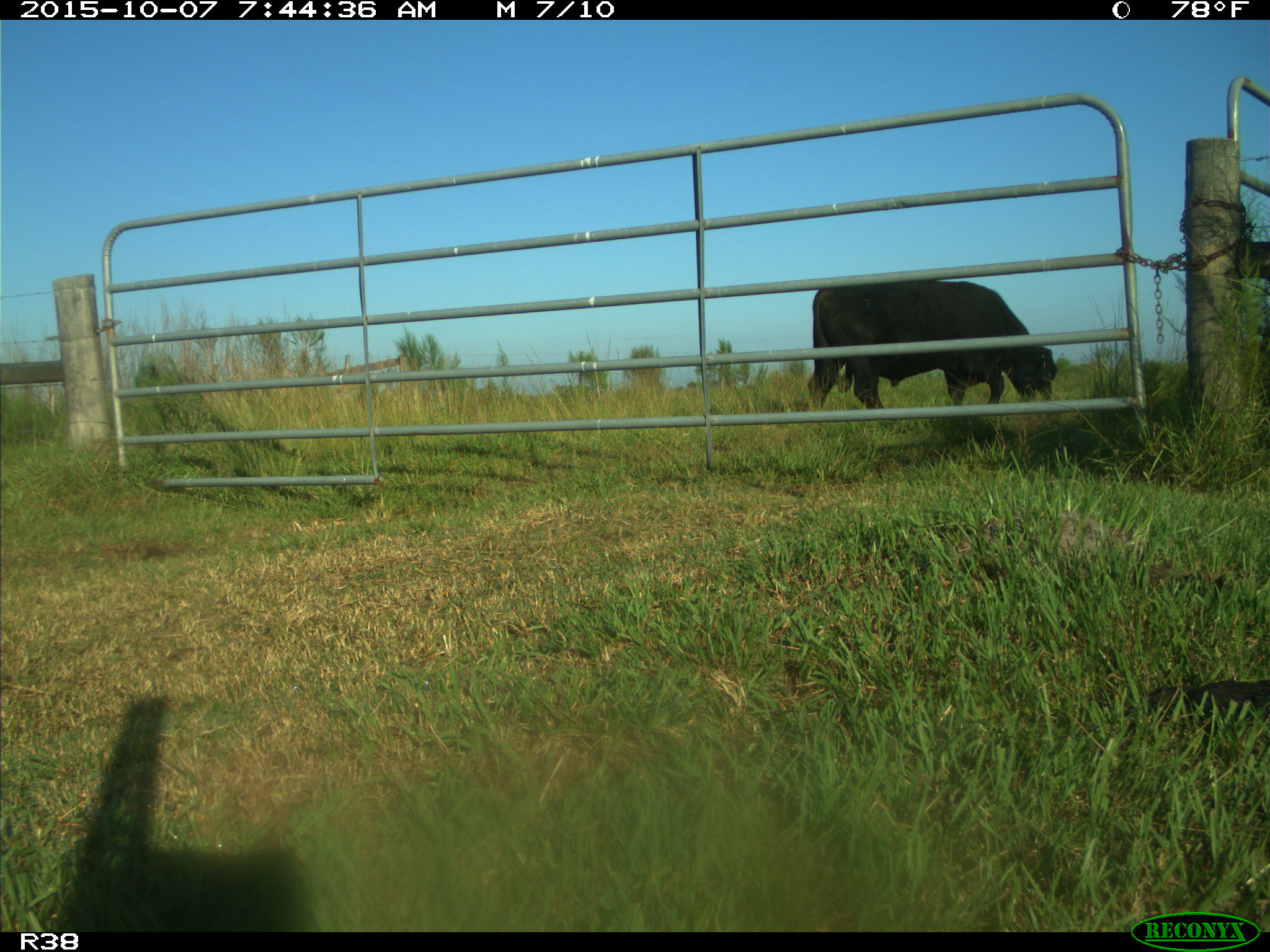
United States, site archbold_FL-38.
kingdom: Animalia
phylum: Chordata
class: Mammalia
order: Artiodactyla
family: Bovidae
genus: Bos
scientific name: Bos taurus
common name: domestic cow